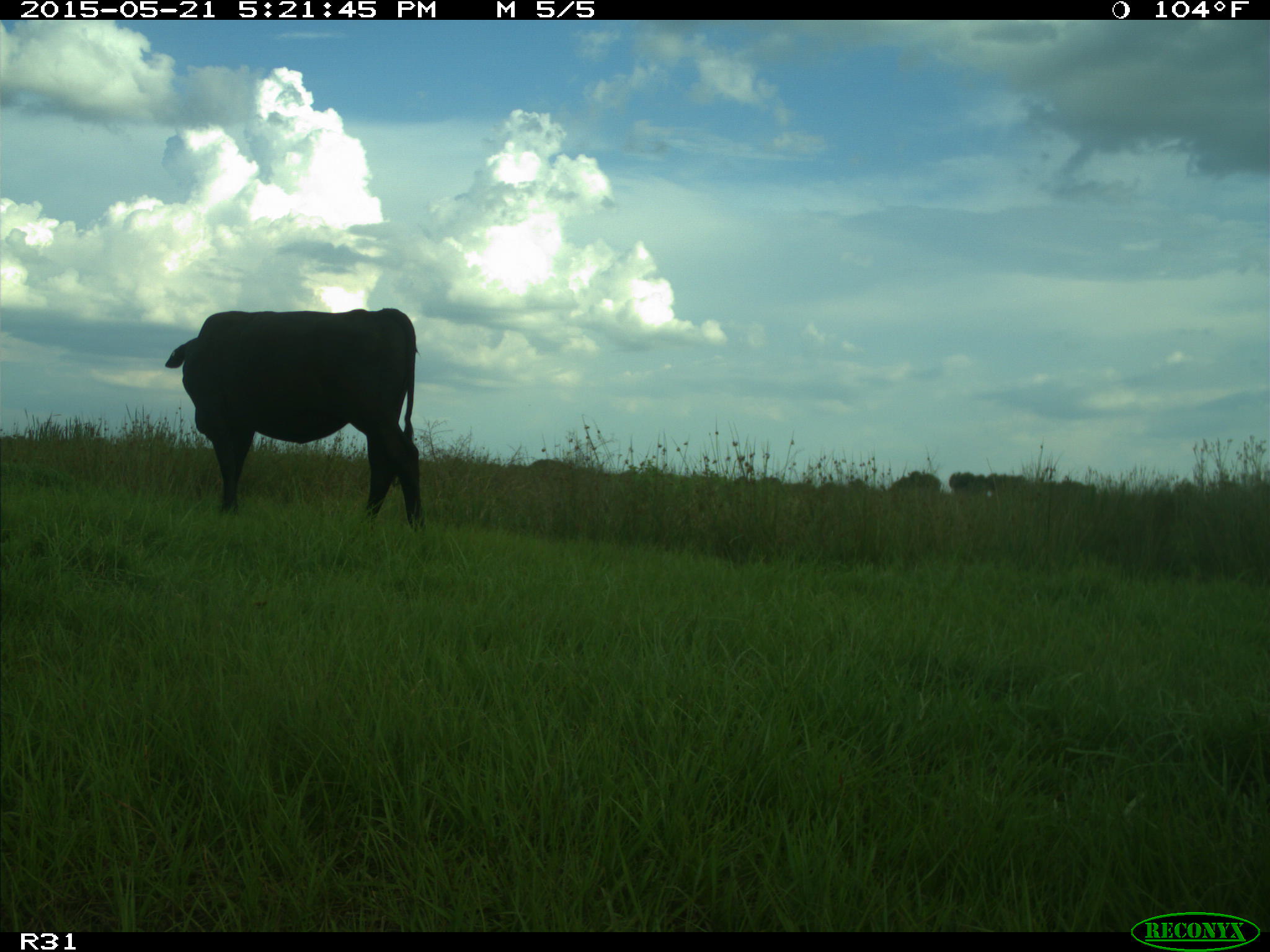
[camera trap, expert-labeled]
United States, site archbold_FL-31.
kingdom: Animalia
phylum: Chordata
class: Mammalia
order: Artiodactyla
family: Bovidae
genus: Bos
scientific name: Bos taurus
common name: domestic cow